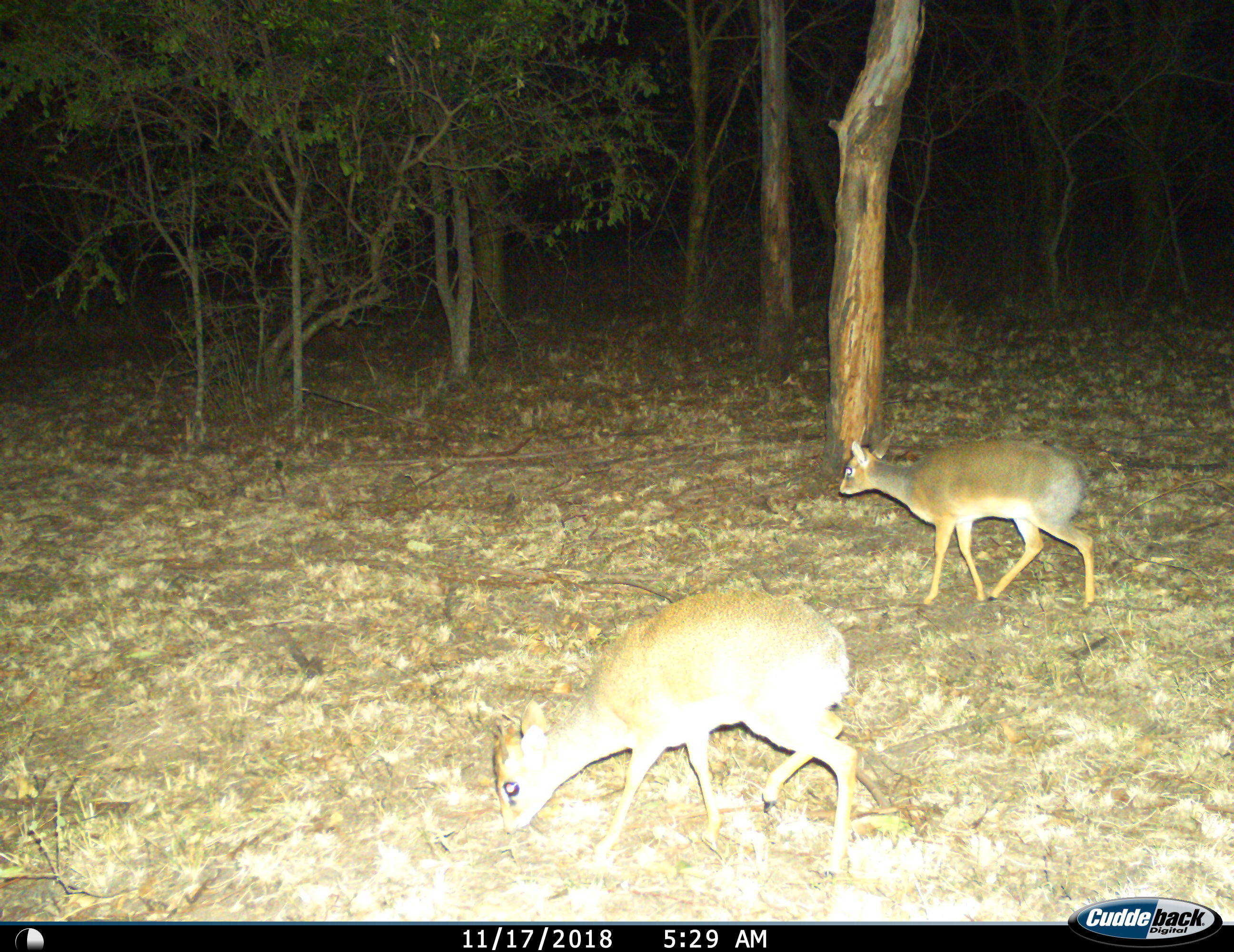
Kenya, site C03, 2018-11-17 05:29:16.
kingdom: Animalia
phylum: Chordata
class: Mammalia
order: Artiodactyla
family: Bovidae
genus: Madoqua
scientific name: Madoqua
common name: dikdik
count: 2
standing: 14%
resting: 0%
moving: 57%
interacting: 0%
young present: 14%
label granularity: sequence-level